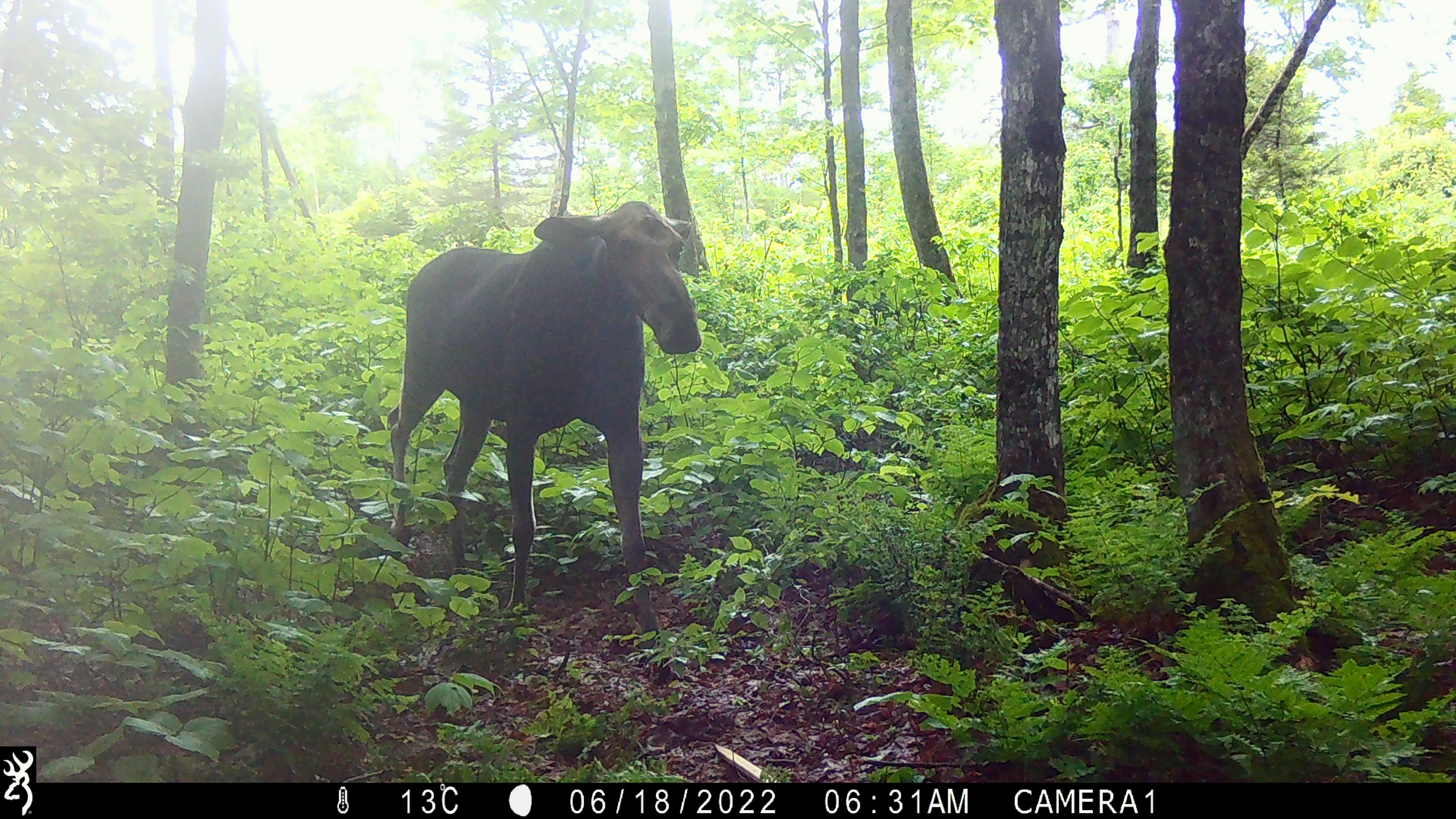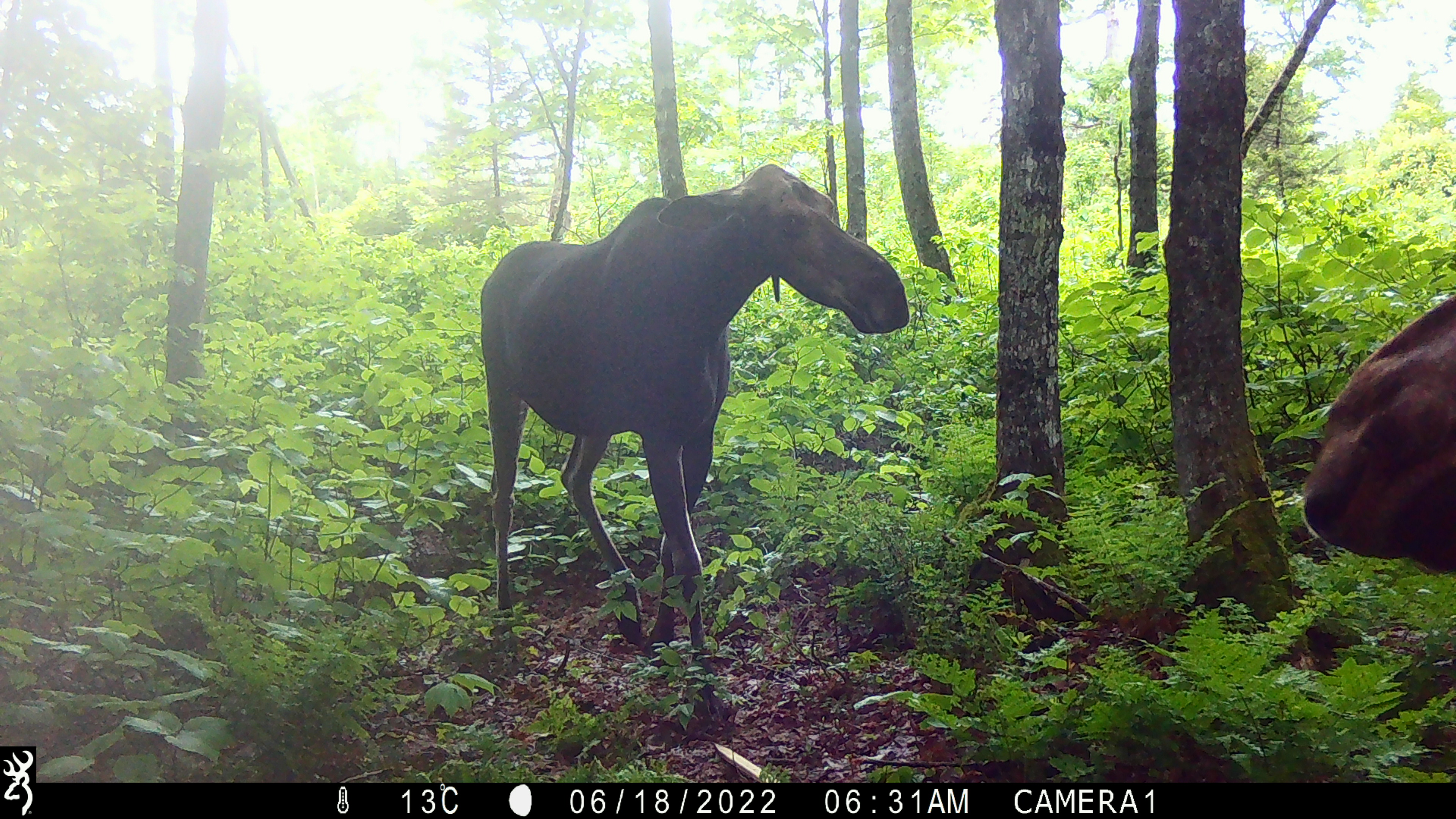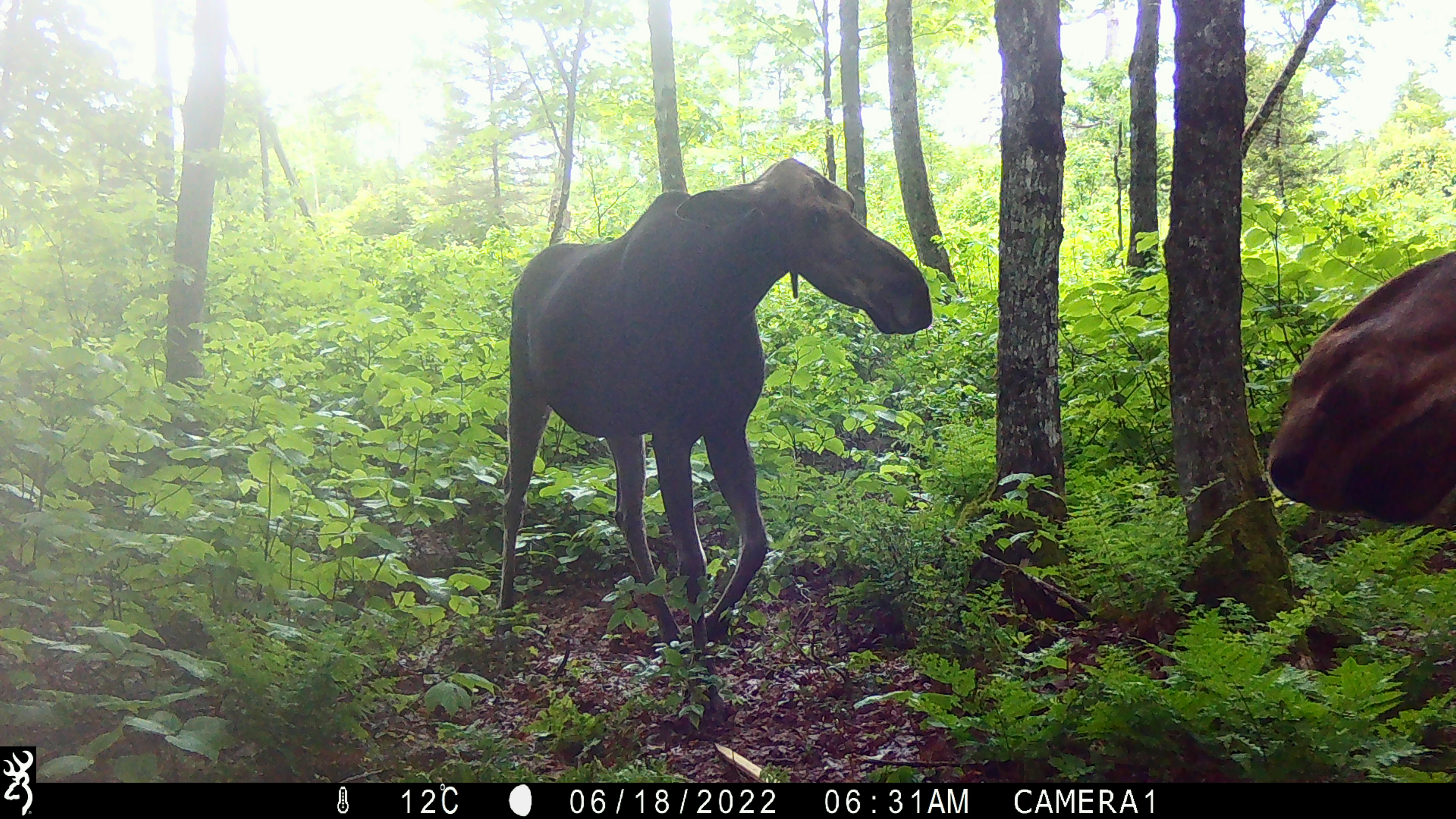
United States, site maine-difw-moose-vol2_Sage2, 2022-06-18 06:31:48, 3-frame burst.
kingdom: Animalia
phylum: Chordata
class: Mammalia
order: Artiodactyla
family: Cervidae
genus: Alces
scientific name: Alces alces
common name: moose